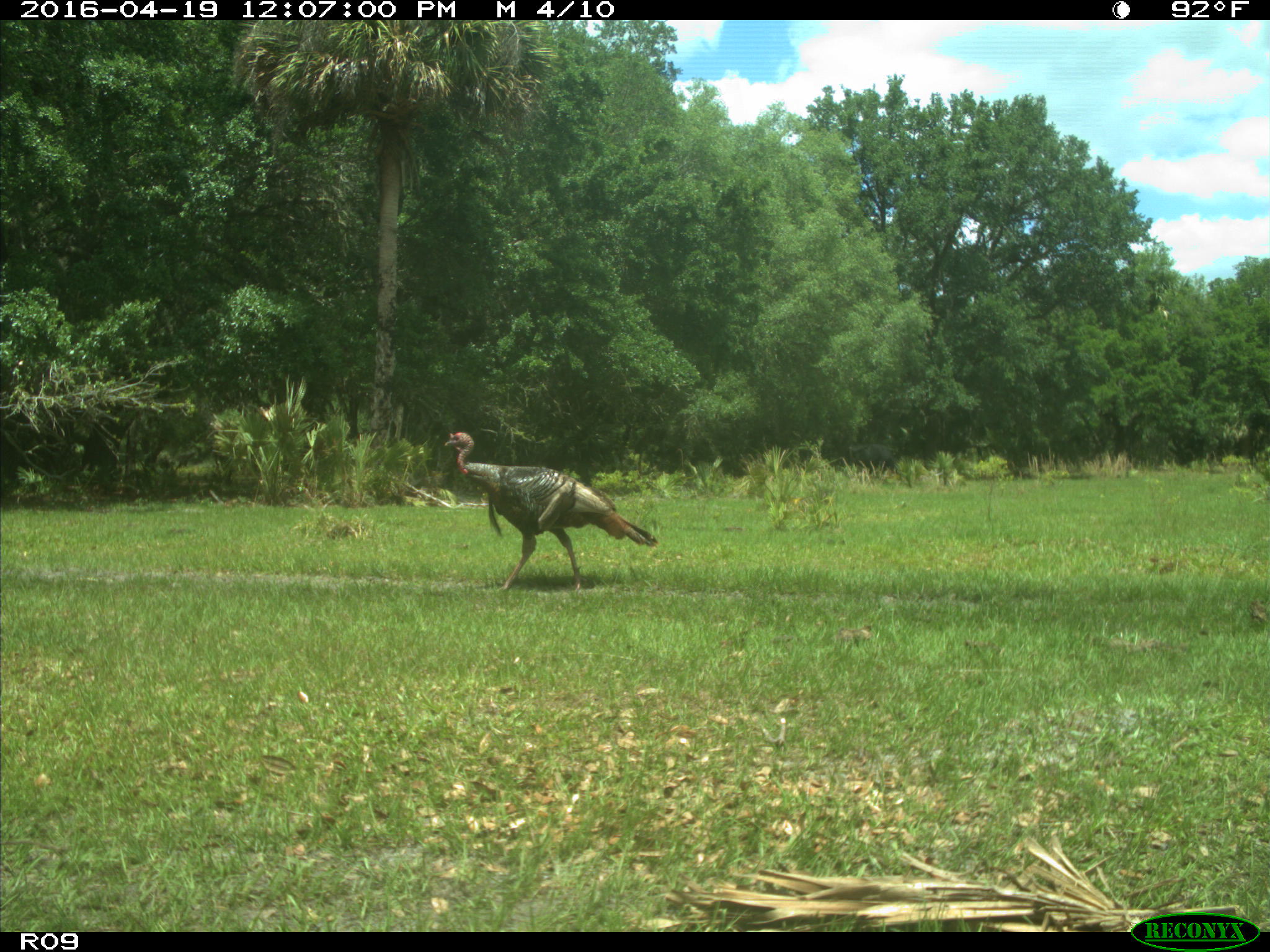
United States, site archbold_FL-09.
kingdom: Animalia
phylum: Chordata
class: Aves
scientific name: Aves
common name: birds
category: unidentified bird